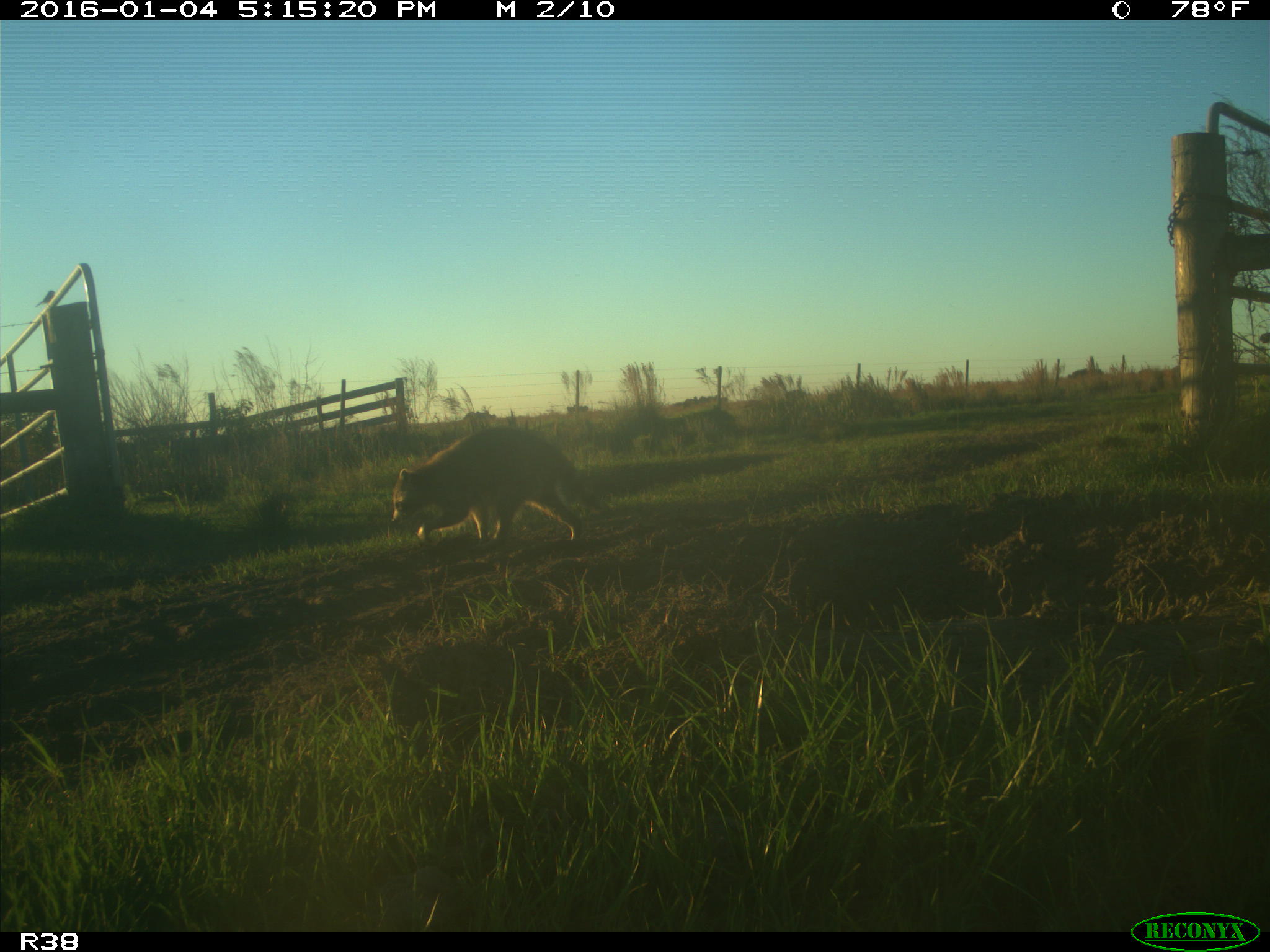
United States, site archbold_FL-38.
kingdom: Animalia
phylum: Chordata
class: Mammalia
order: Carnivora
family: Procyonidae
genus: Procyon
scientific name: Procyon lotor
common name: common raccoon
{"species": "Procyon lotor (common raccoon)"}